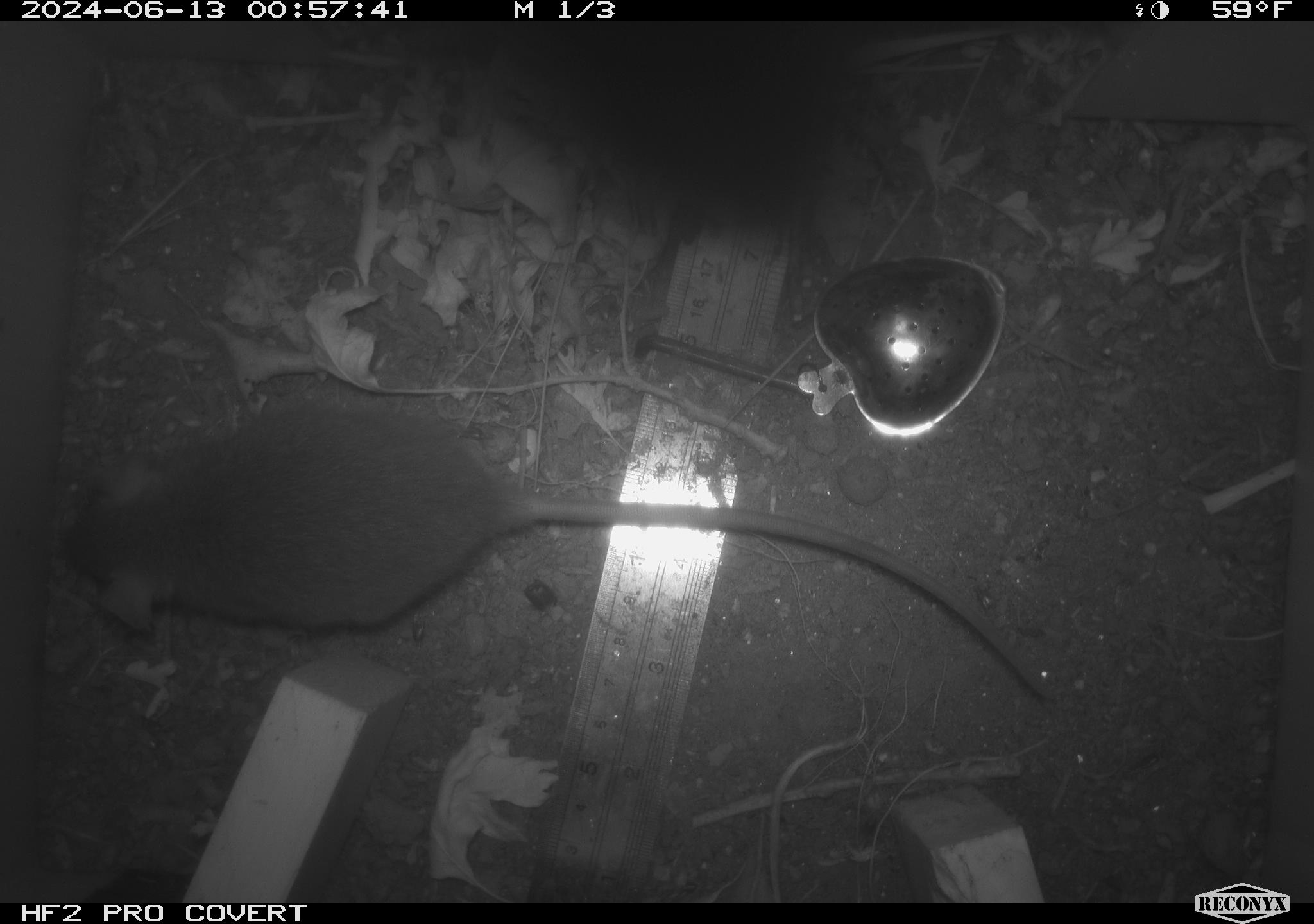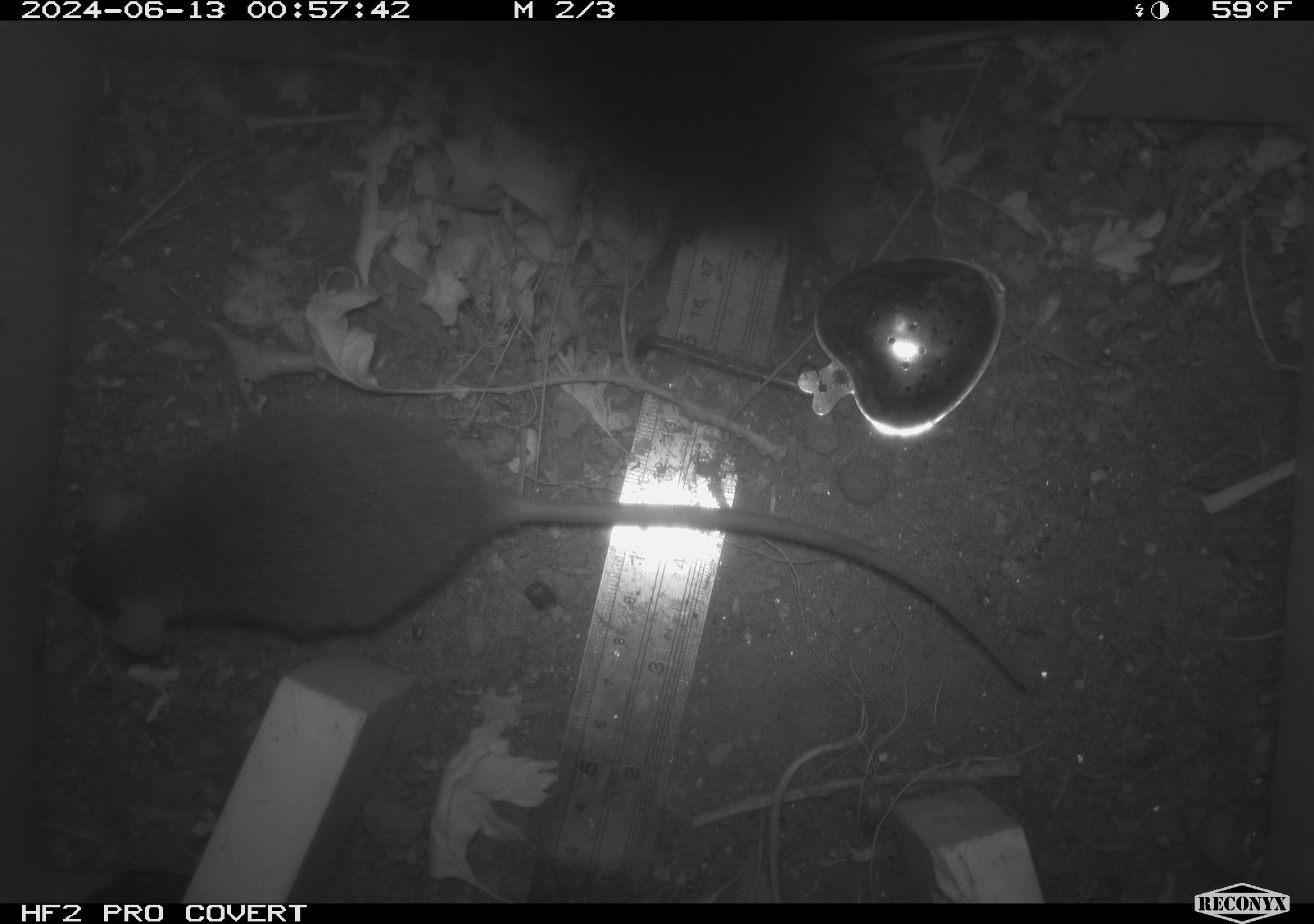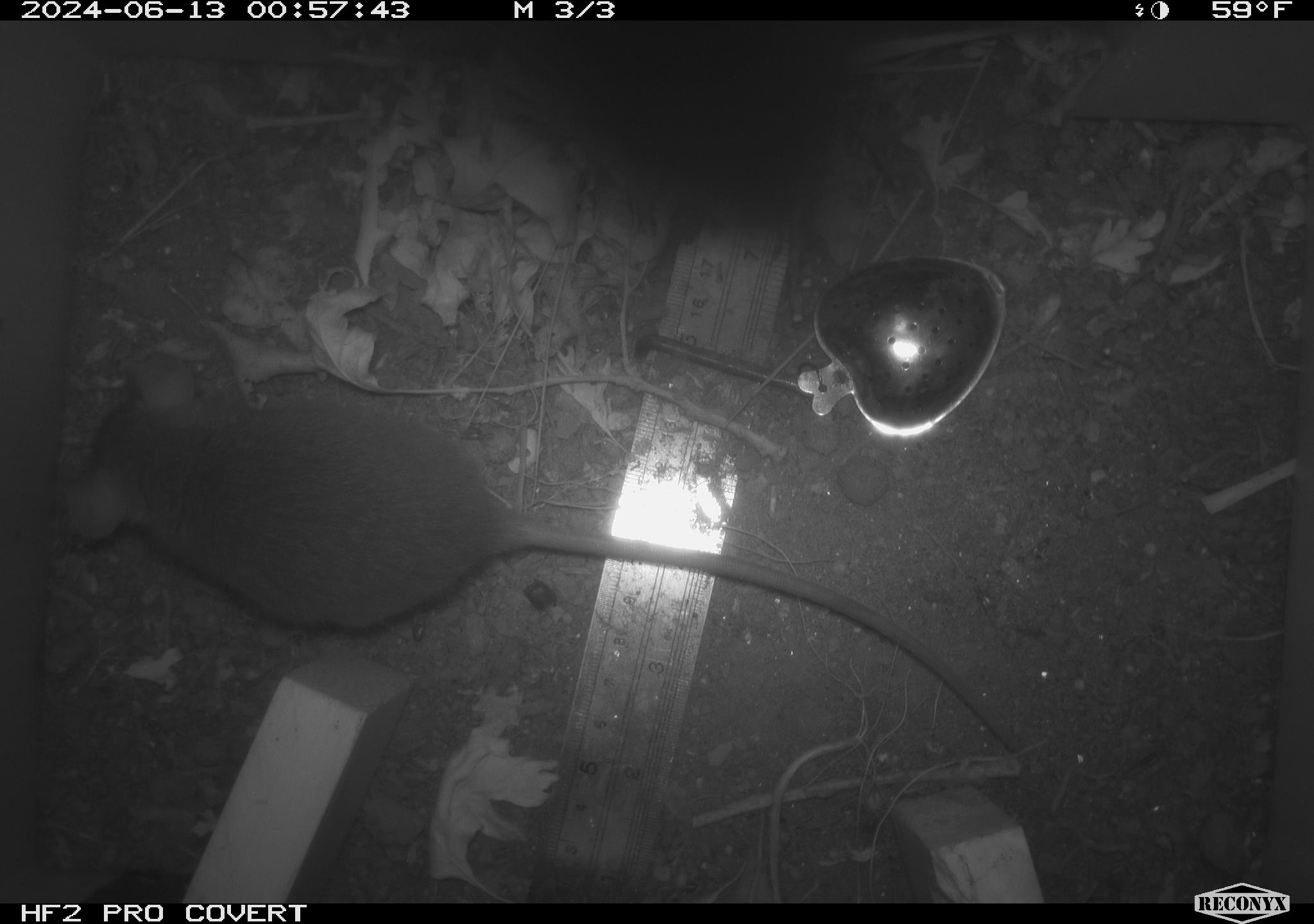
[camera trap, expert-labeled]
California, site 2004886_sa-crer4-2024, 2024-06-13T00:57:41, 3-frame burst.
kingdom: Animalia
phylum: Chordata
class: Mammalia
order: Rodentia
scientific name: Rodentia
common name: mouse species